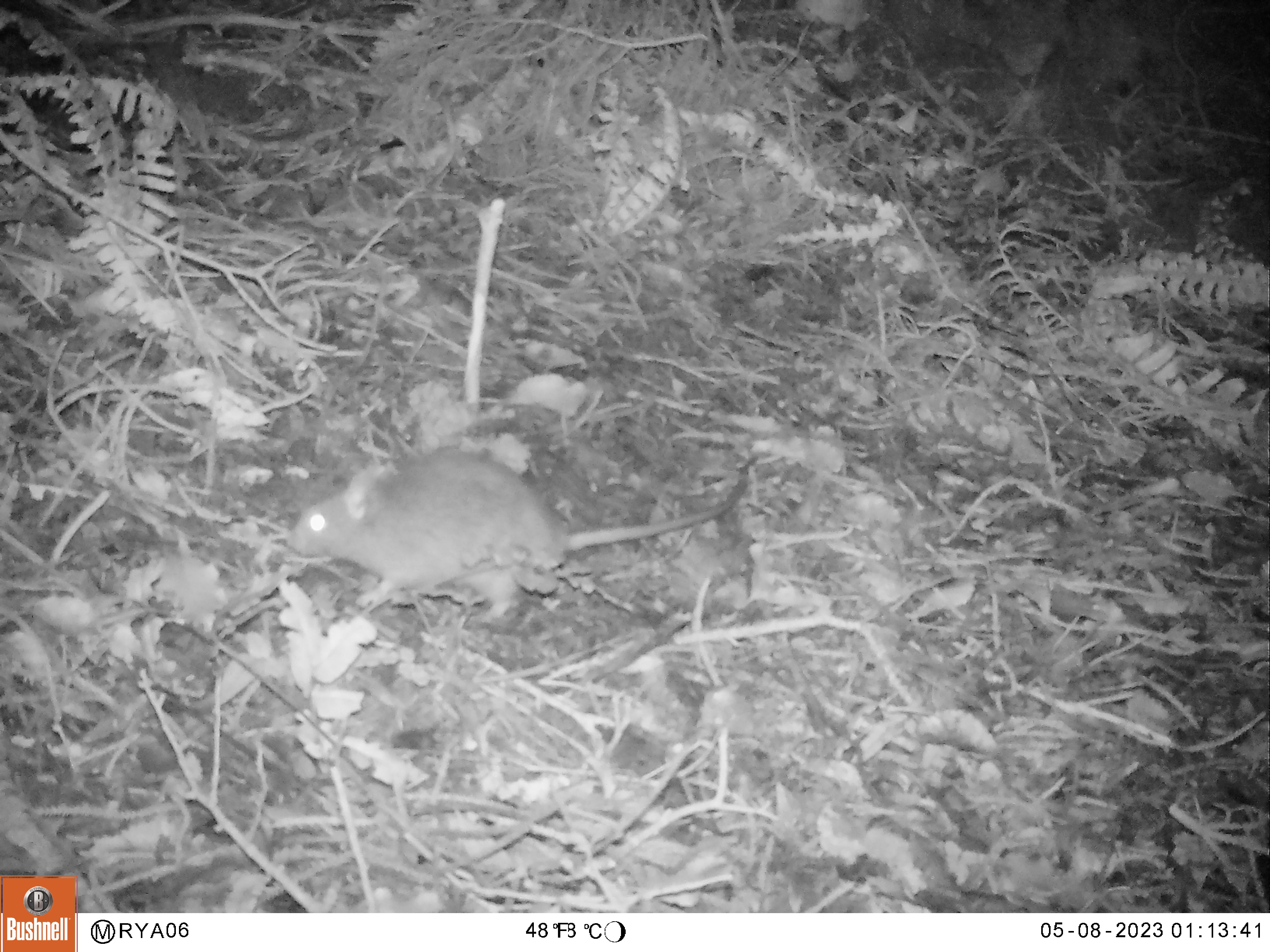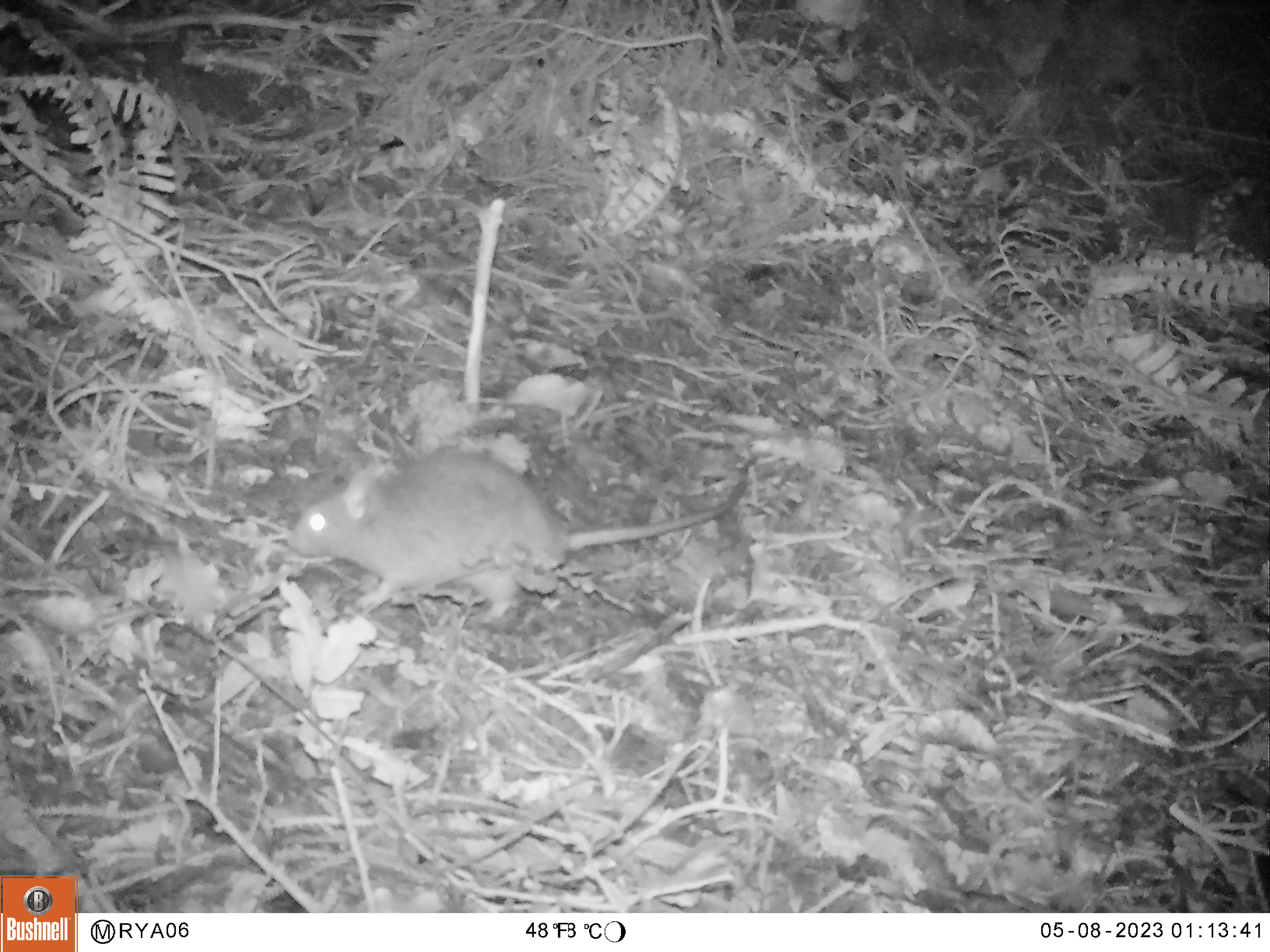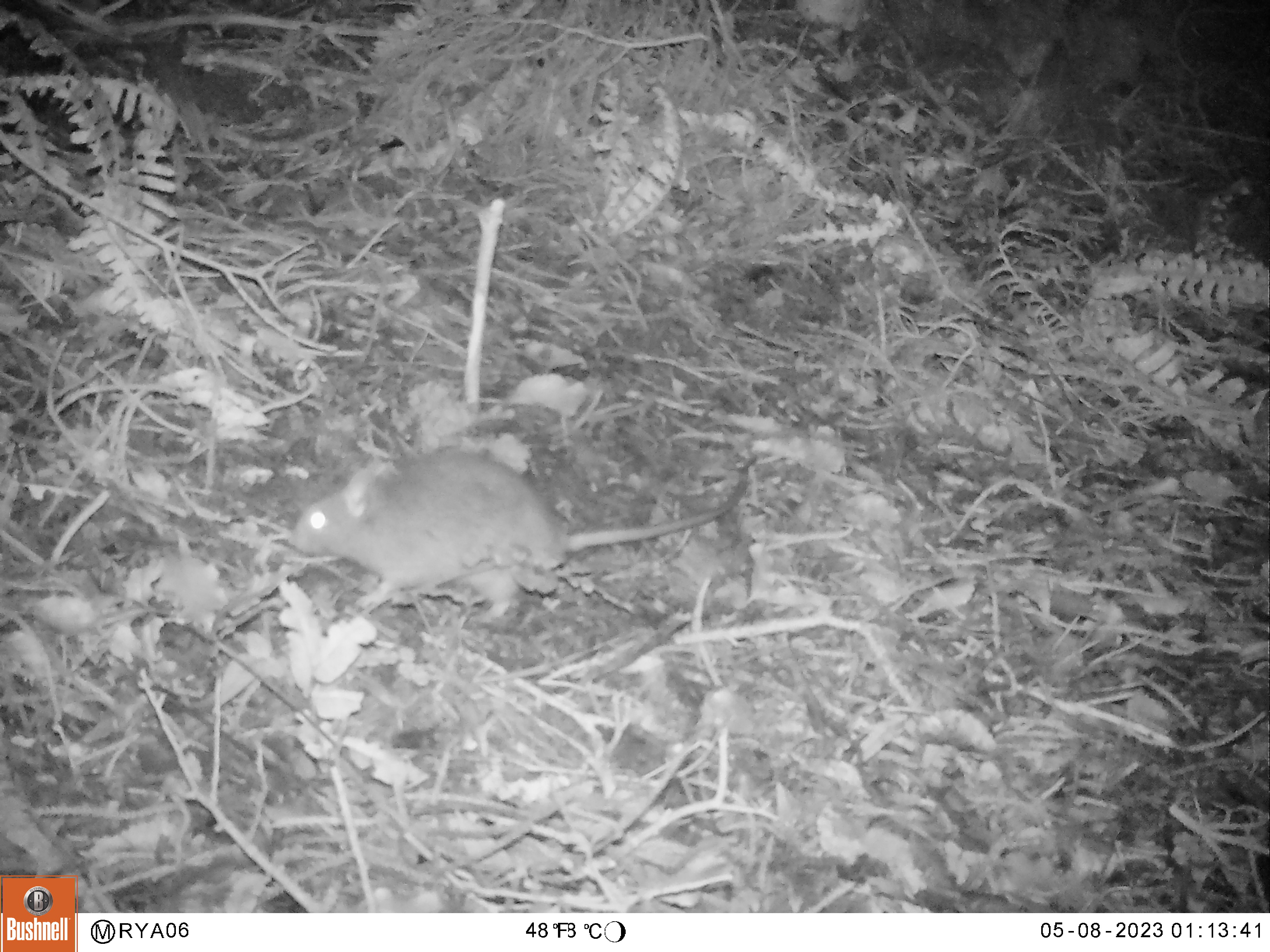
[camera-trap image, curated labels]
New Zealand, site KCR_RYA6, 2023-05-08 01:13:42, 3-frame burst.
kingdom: Animalia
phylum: Chordata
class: Mammalia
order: Rodentia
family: Muridae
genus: Rattus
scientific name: Rattus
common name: rat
Rat (Rattus).